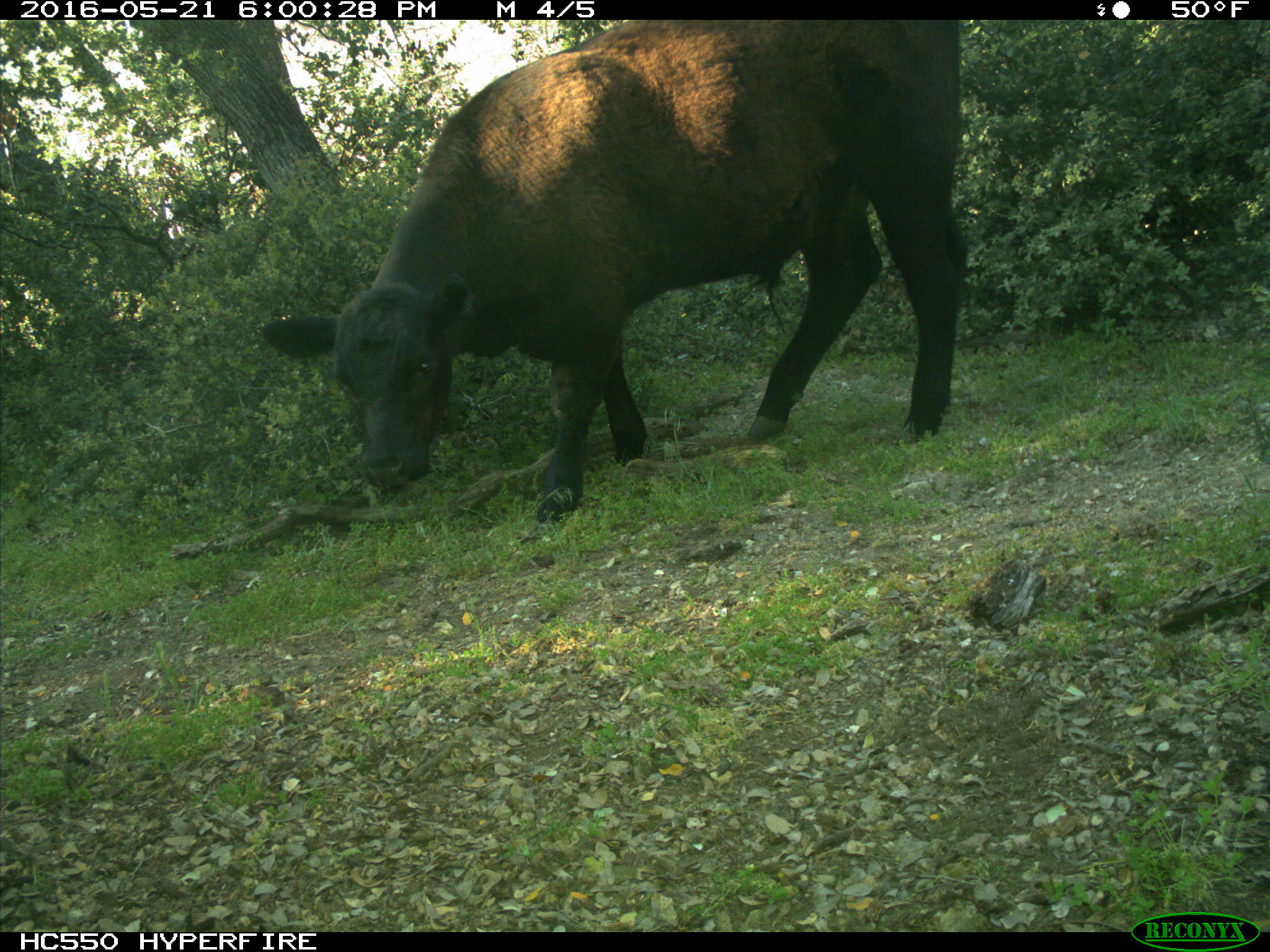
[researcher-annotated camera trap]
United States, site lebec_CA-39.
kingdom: Animalia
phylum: Chordata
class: Mammalia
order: Artiodactyla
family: Bovidae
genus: Bos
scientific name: Bos taurus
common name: domestic cow